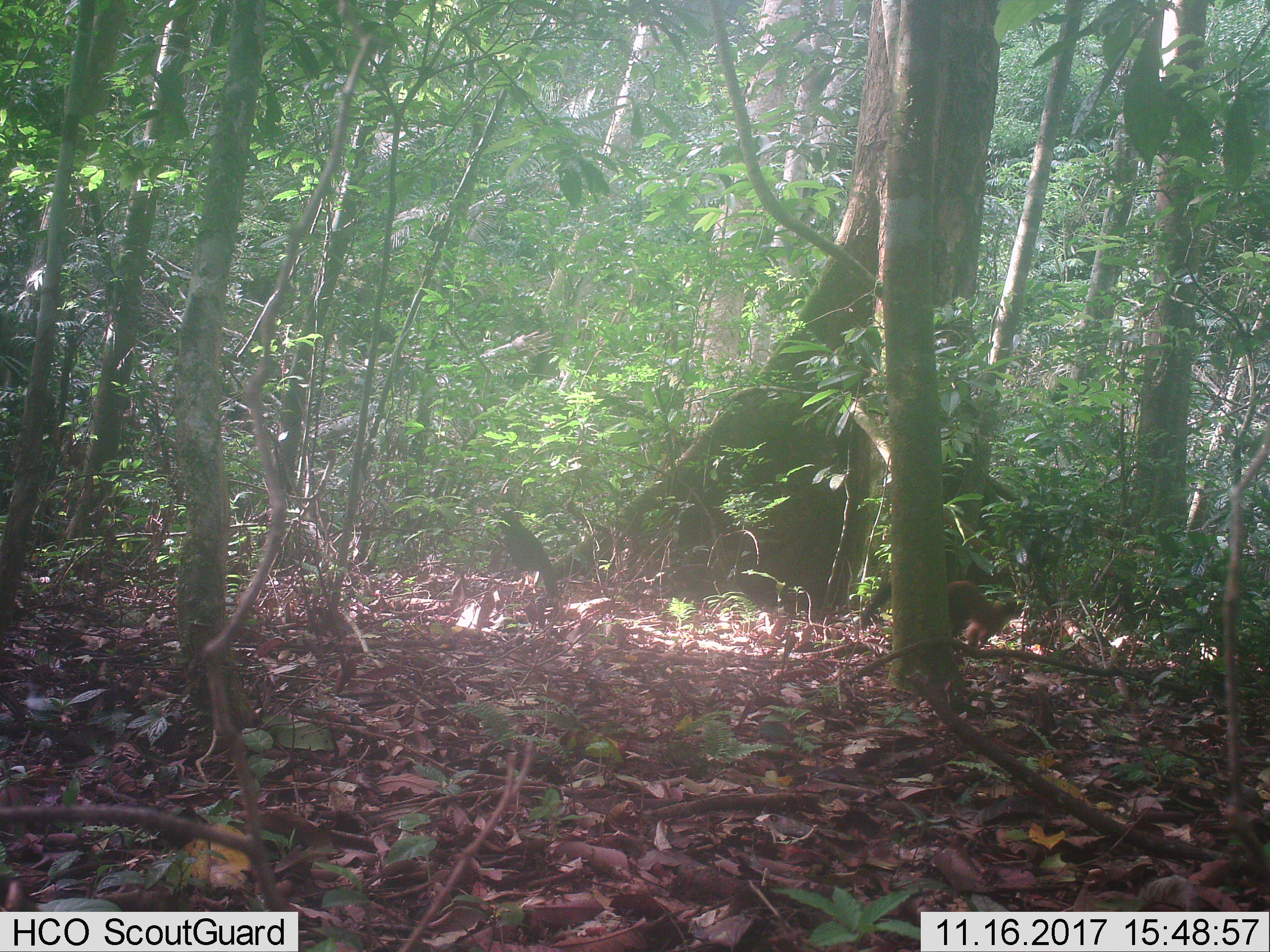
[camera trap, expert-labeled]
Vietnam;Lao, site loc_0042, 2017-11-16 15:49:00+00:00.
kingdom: Animalia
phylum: Chordata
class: Mammalia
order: Carnivora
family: Mustelidae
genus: Martes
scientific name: Martes flavigula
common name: yellow-throated marten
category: yellow throated marten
Yellow throated marten (yellow-throated marten) (Martes flavigula). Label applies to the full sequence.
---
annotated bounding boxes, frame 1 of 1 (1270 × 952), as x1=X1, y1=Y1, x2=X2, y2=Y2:
yellow throated marten: x1=859, y1=580, x2=1022, y2=655; x1=494, y1=508, x2=559, y2=598